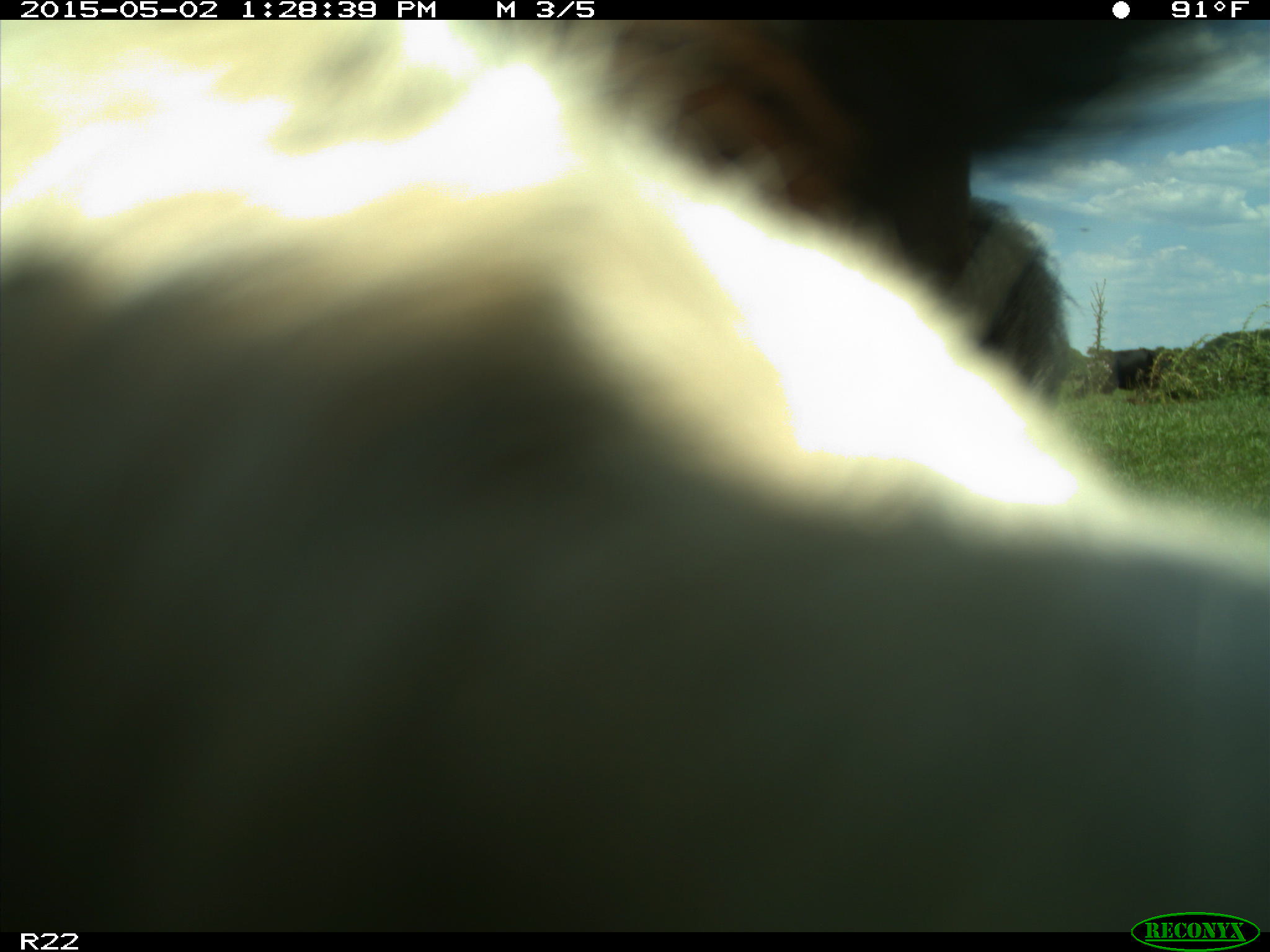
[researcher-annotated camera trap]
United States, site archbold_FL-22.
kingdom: Animalia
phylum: Chordata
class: Mammalia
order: Artiodactyla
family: Bovidae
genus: Bos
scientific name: Bos taurus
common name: domestic cow